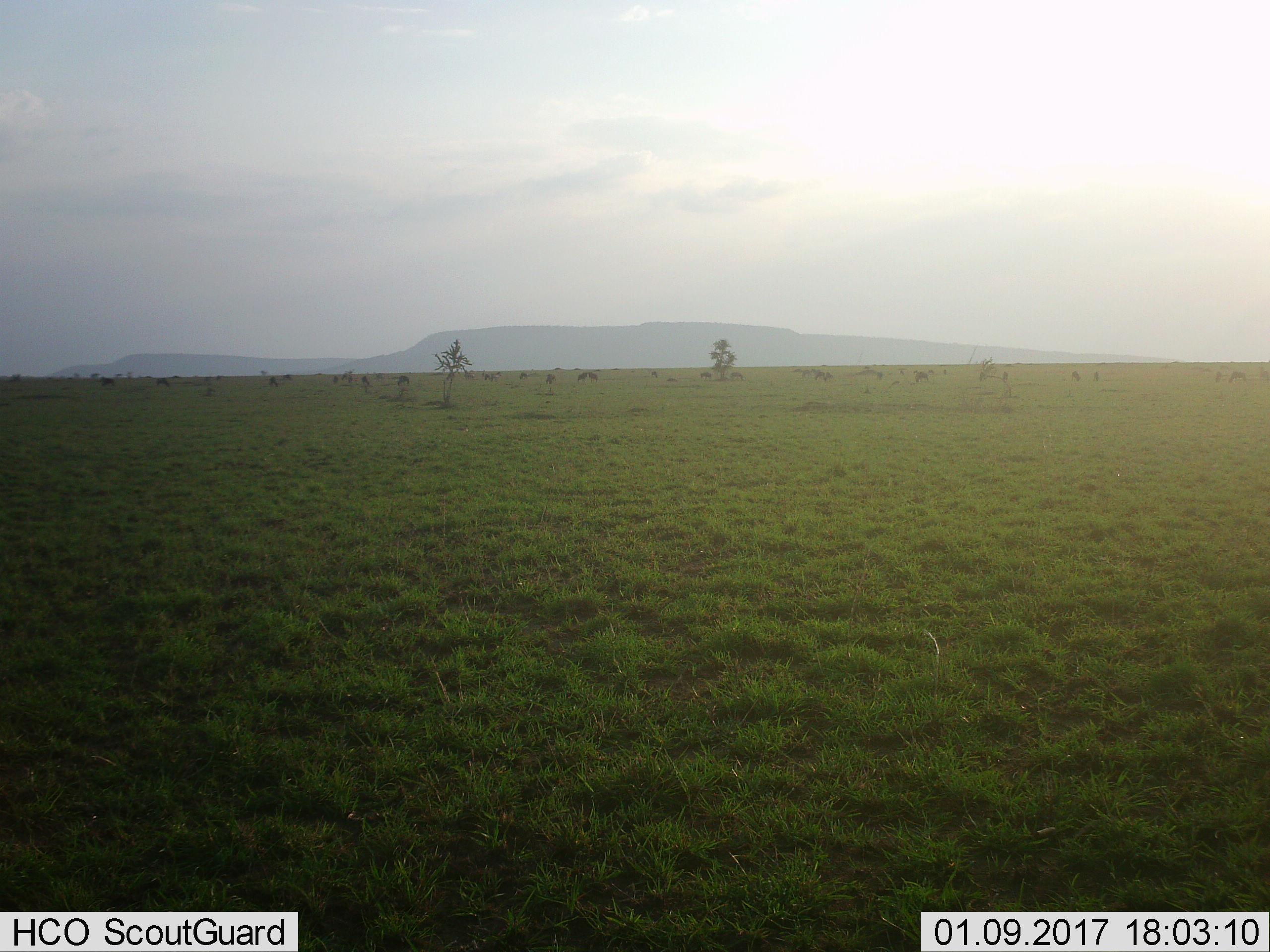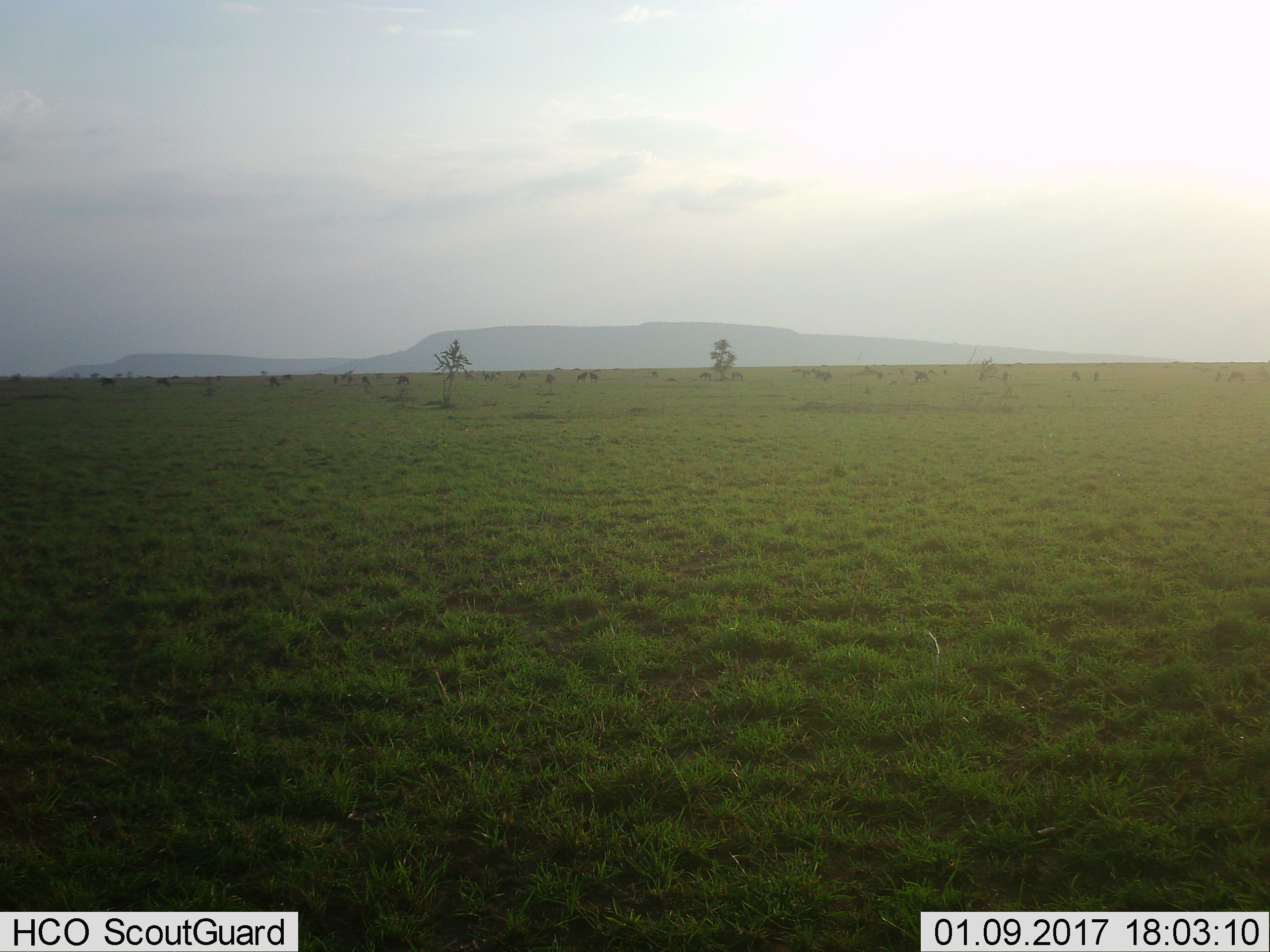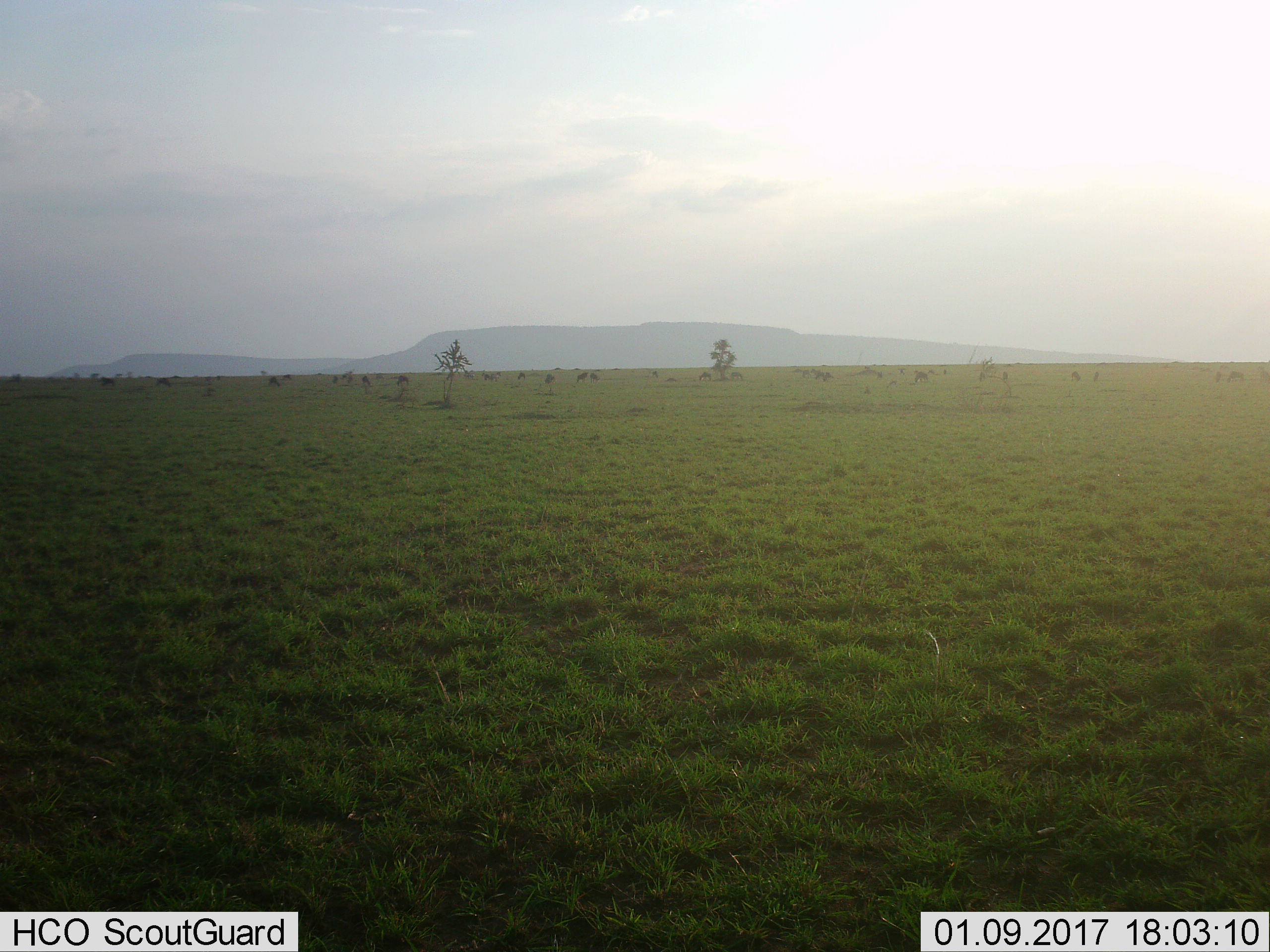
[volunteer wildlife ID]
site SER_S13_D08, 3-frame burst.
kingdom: Animalia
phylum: Chordata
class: Mammalia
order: Artiodactyla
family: Bovidae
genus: Connochaetes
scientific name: Connochaetes taurinus taurinus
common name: blue wildebeest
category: wildebeestblue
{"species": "wildebeestblue (blue wildebeest) (Connochaetes taurinus taurinus)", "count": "11-50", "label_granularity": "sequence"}